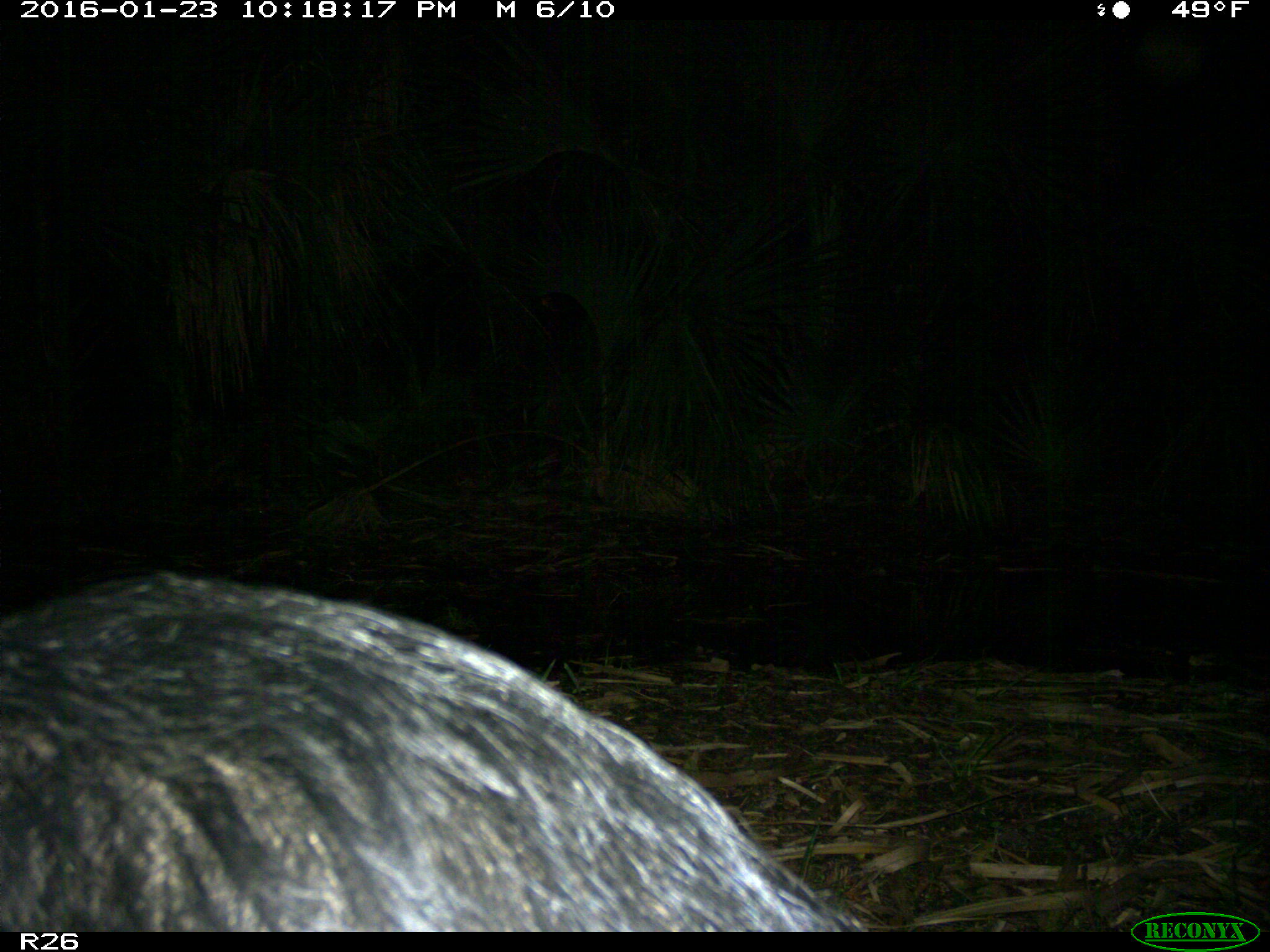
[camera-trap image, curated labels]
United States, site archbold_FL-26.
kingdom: Animalia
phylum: Chordata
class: Mammalia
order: Artiodactyla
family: Suidae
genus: Sus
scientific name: Sus scrofa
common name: wild boar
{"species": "Sus scrofa (wild boar)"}